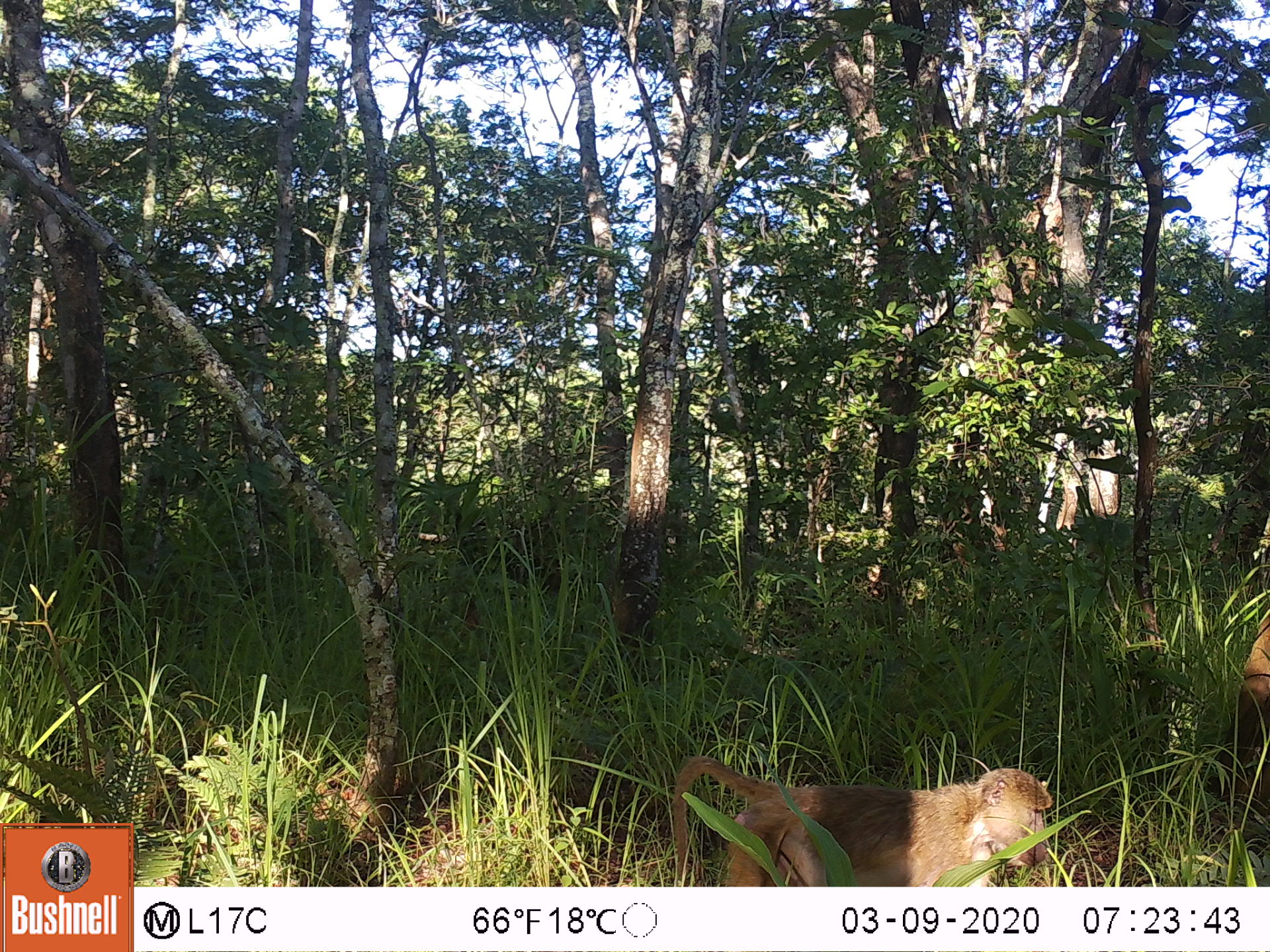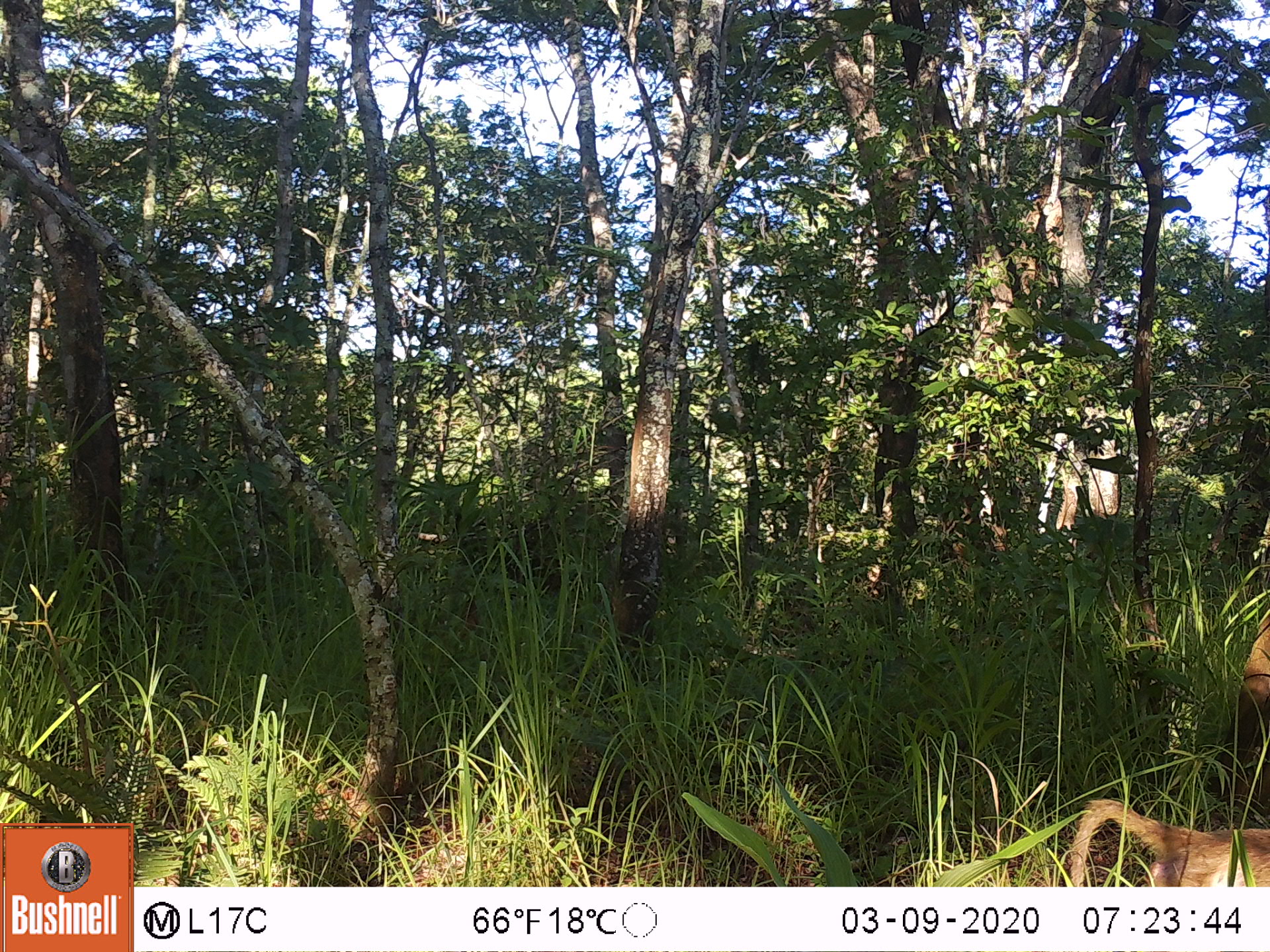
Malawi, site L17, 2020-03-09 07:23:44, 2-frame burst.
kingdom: Animalia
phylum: Chordata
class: Mammalia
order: Primates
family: Cercopithecidae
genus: Papio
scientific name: Papio cynocephalus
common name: yellow baboon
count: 1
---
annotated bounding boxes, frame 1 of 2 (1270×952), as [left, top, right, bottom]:
yellow baboon: [659, 757, 1054, 883]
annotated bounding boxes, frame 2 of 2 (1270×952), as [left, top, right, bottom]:
yellow baboon: [1057, 792, 1262, 887]